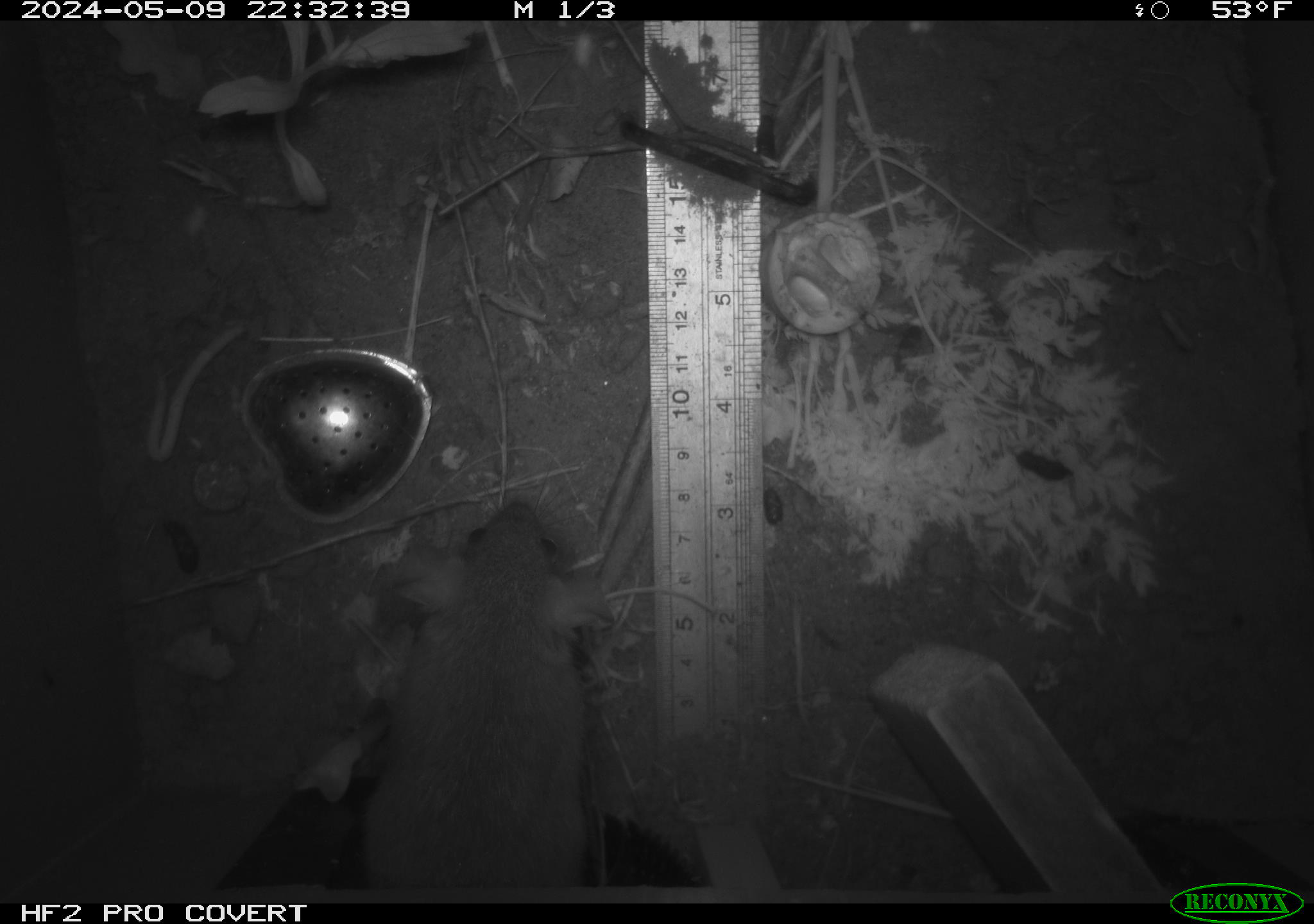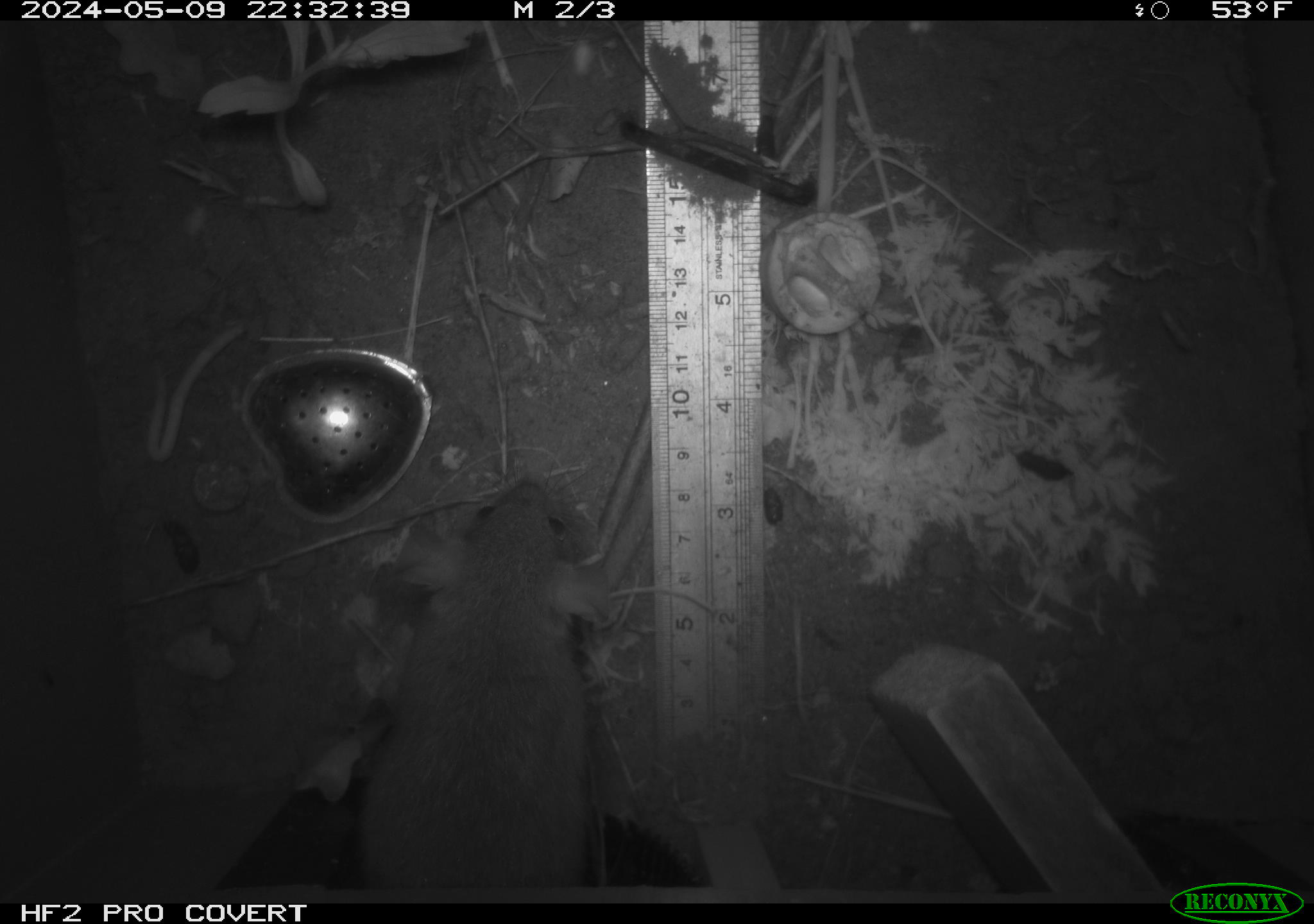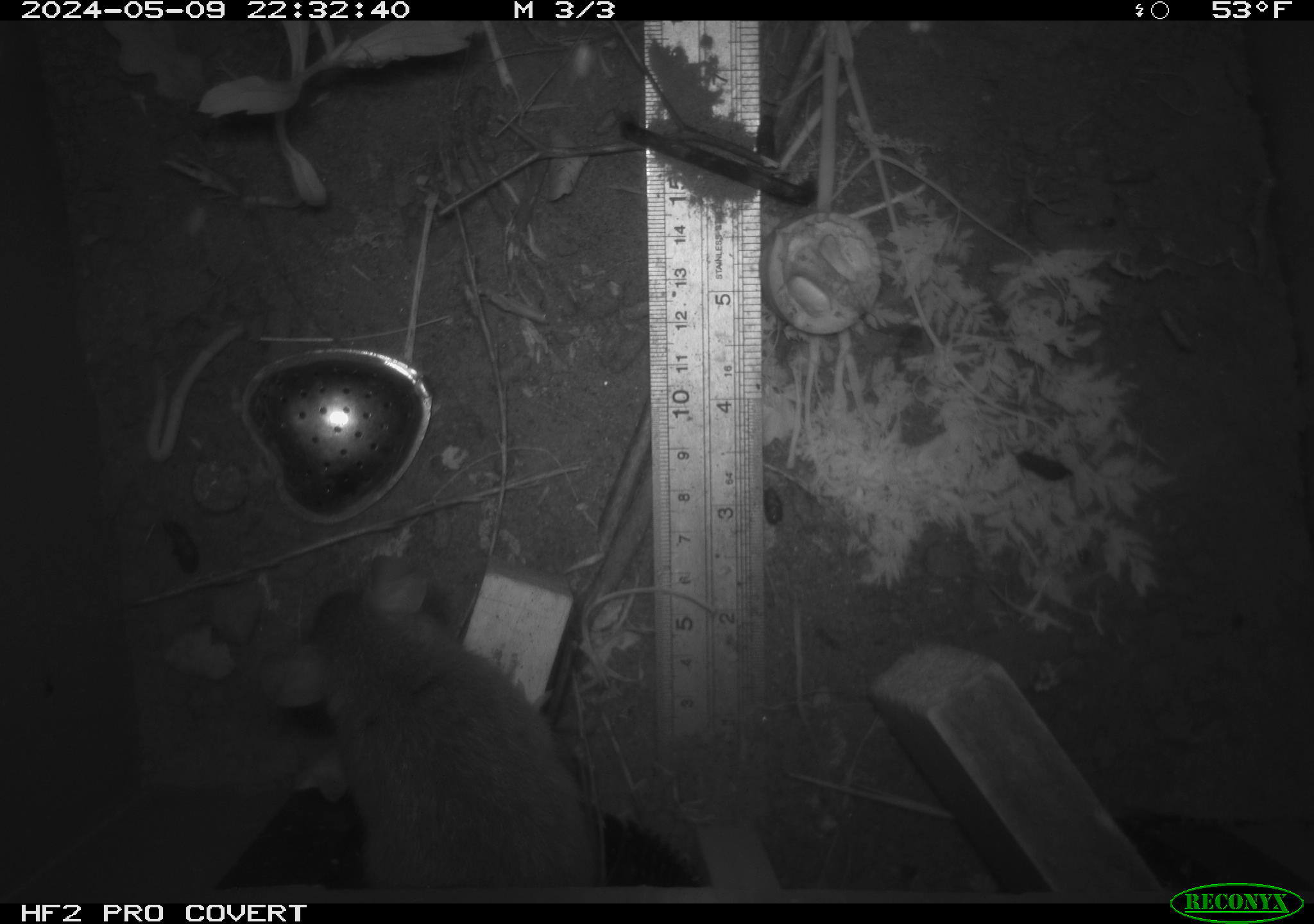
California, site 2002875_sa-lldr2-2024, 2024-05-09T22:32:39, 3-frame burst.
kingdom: Animalia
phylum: Chordata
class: Mammalia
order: Rodentia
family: Muridae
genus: Rattus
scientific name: Rattus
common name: rat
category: rattus species